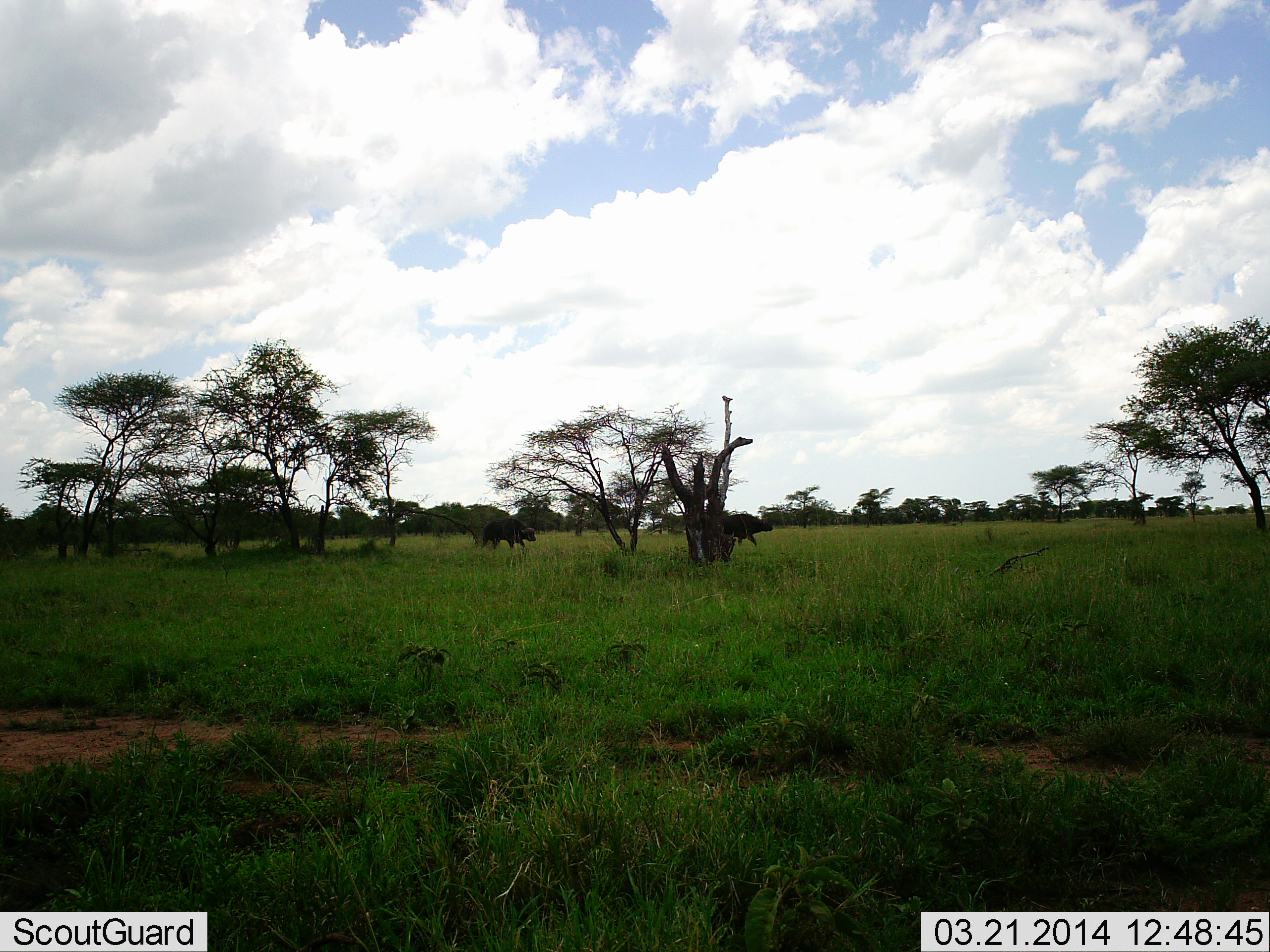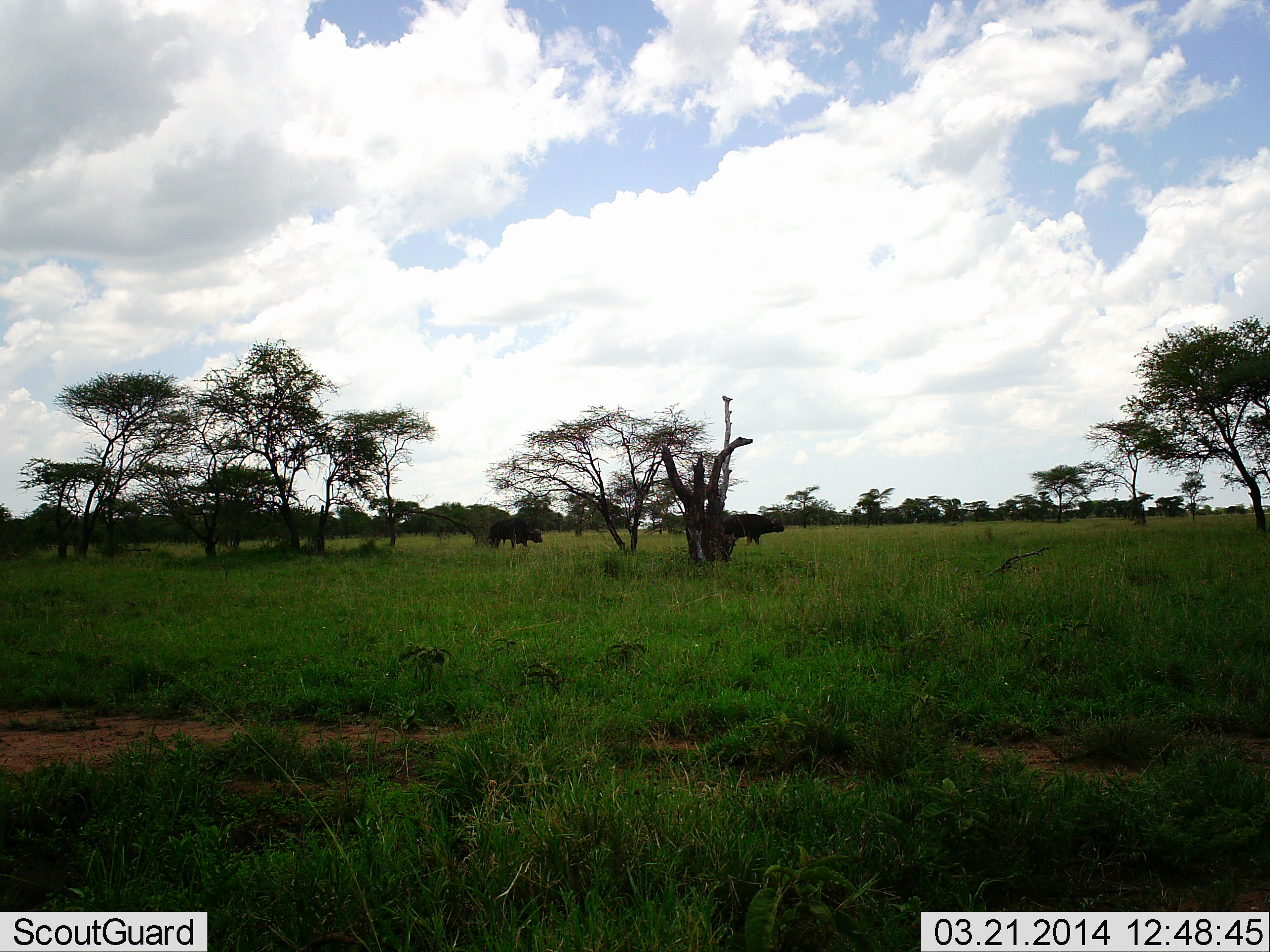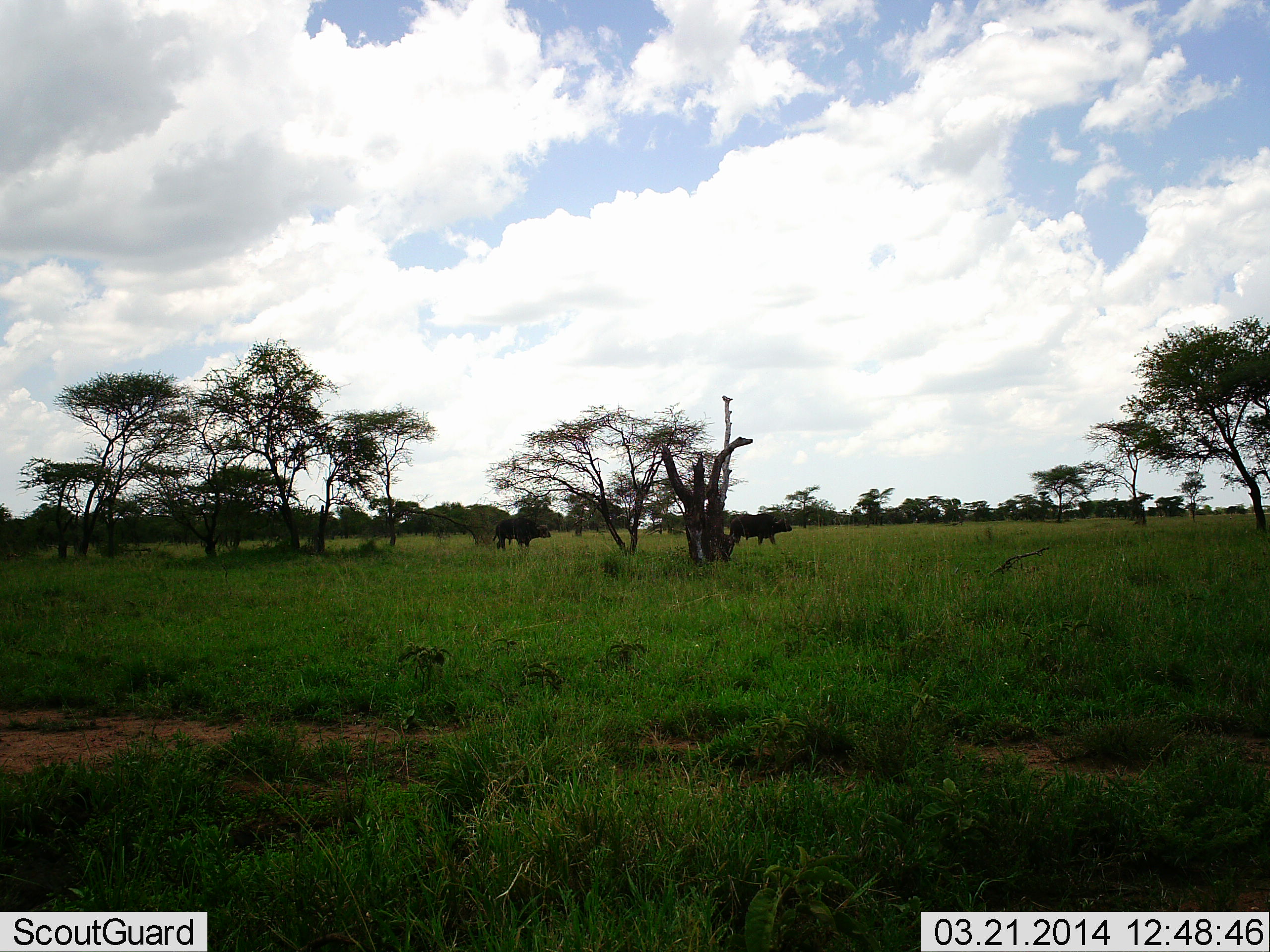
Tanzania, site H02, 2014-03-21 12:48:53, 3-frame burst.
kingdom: Animalia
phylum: Chordata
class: Mammalia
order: Artiodactyla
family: Bovidae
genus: Syncerus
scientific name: Syncerus caffer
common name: cape buffalo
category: buffalo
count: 2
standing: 0%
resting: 0%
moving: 100%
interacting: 0%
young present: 0%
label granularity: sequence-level